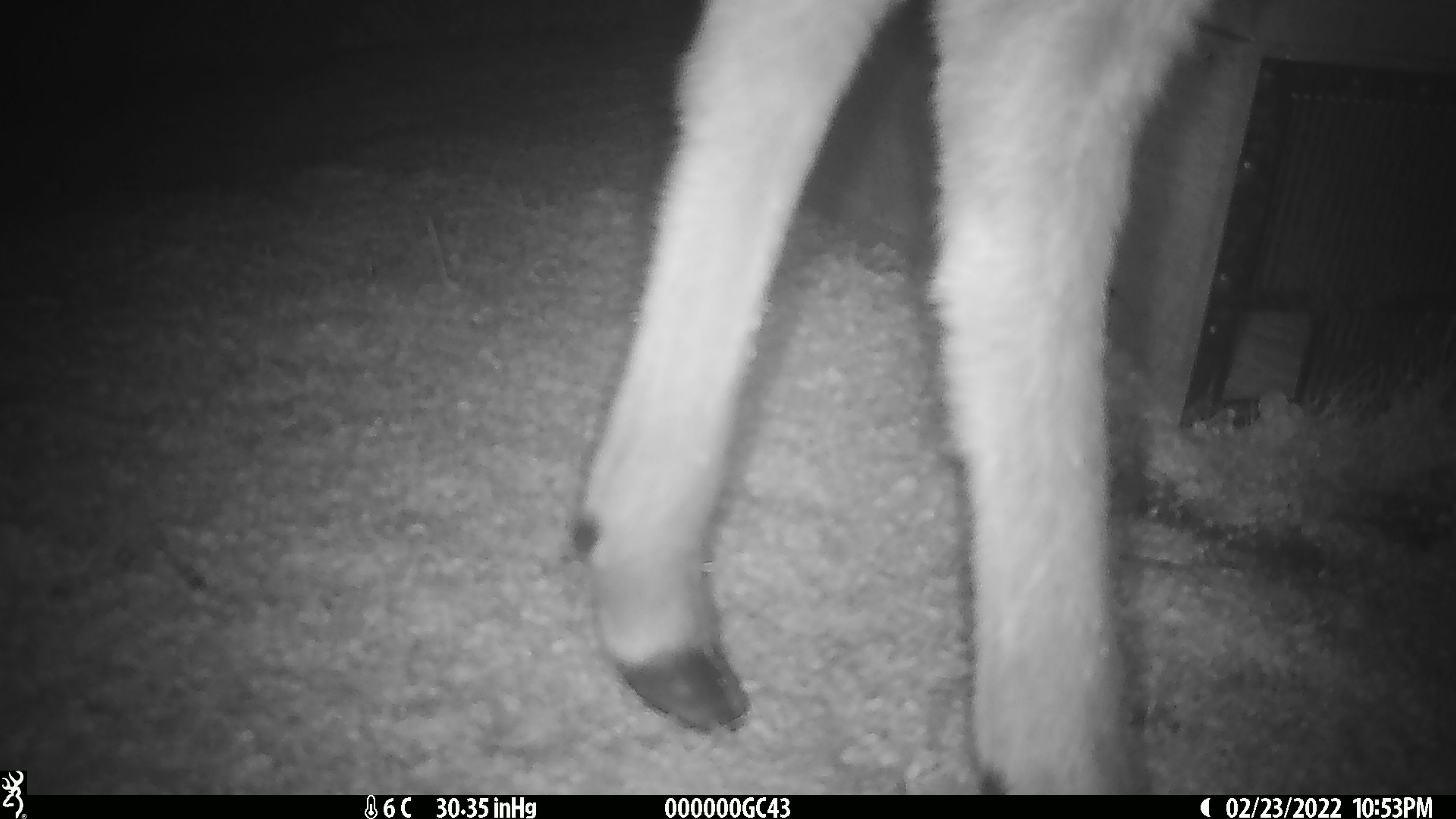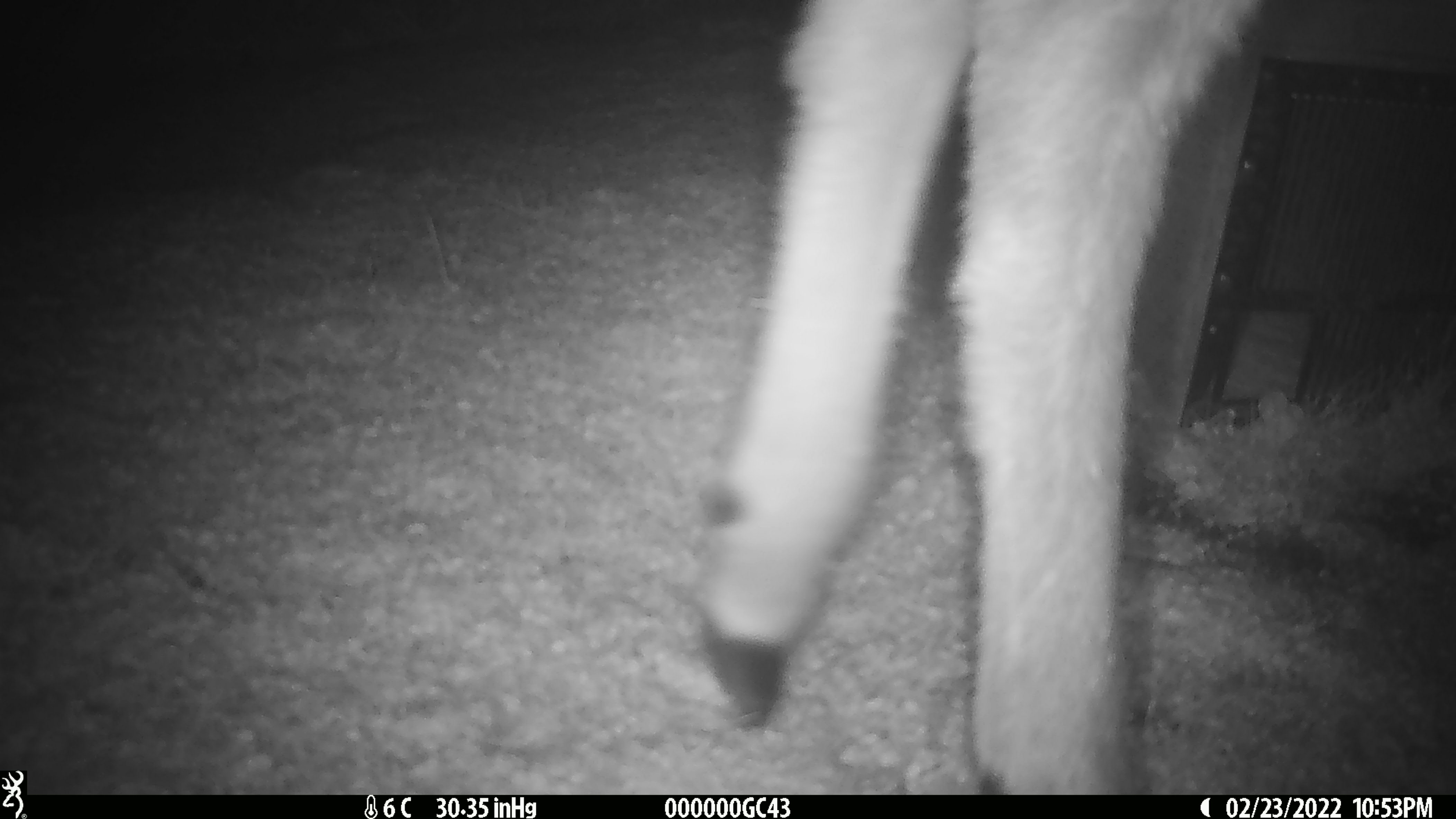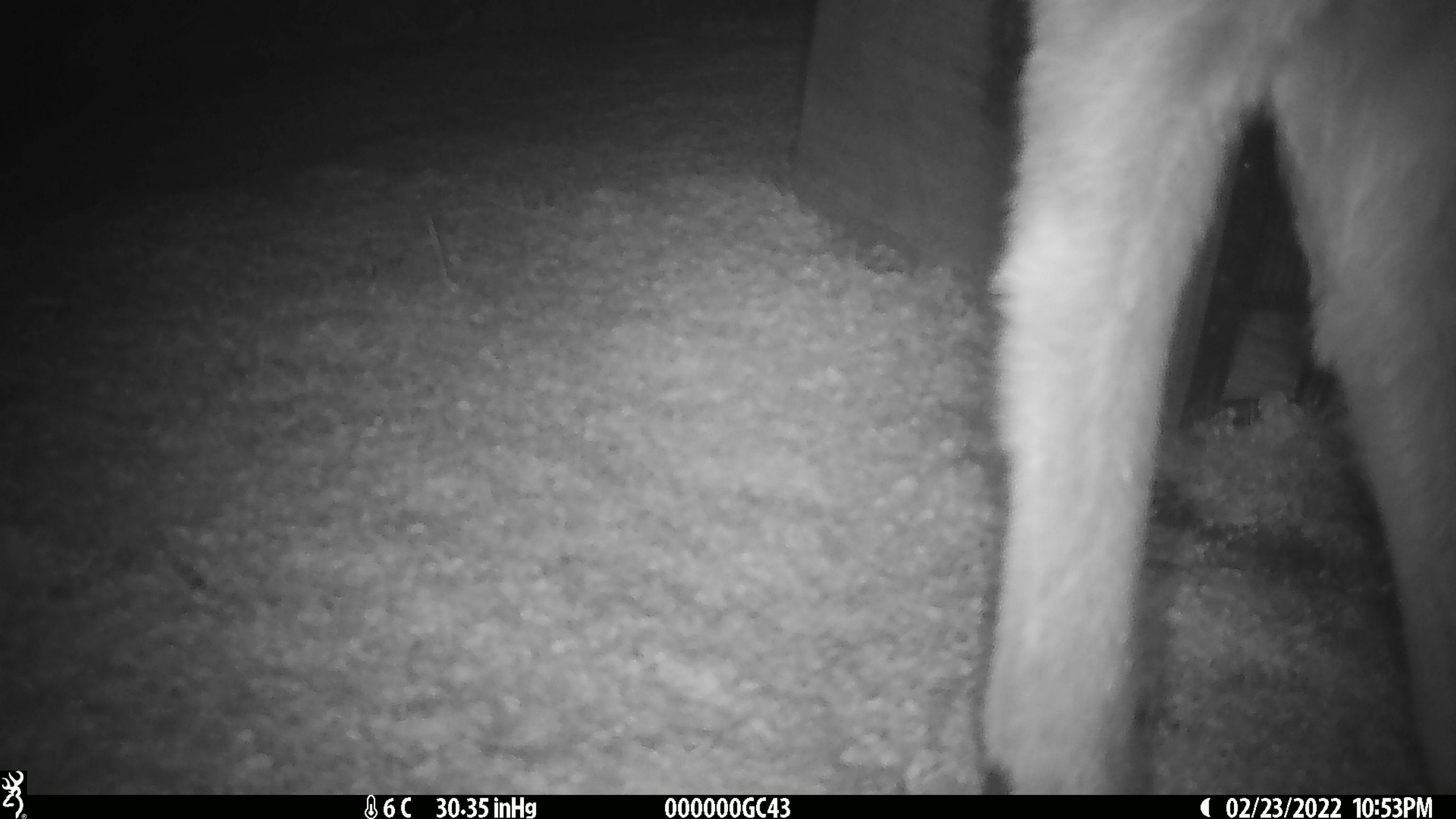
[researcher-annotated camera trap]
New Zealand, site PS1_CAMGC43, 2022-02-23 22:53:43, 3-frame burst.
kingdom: Animalia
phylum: Chordata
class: Mammalia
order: Artiodactyla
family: Cervidae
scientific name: Cervidae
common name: deer